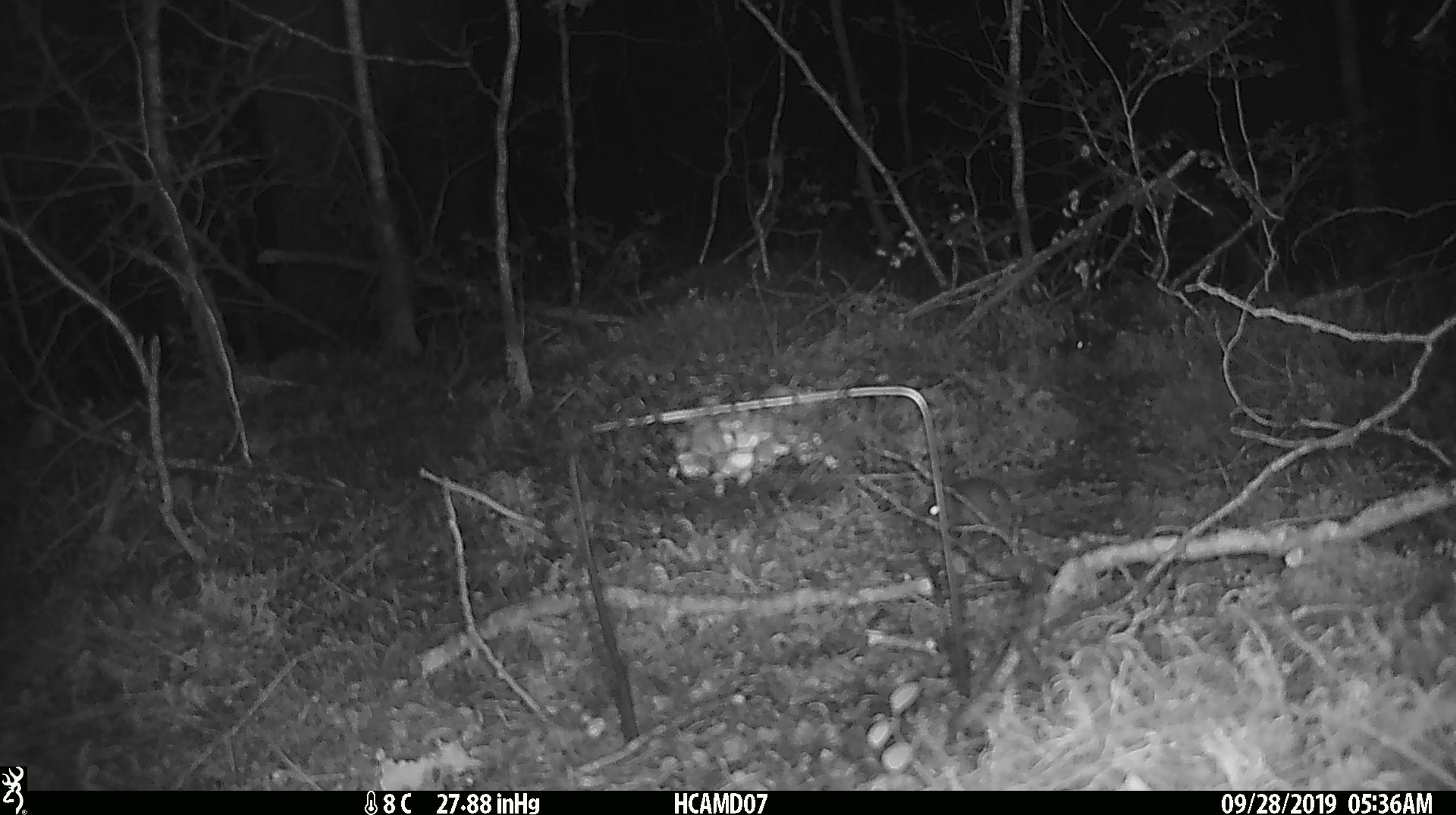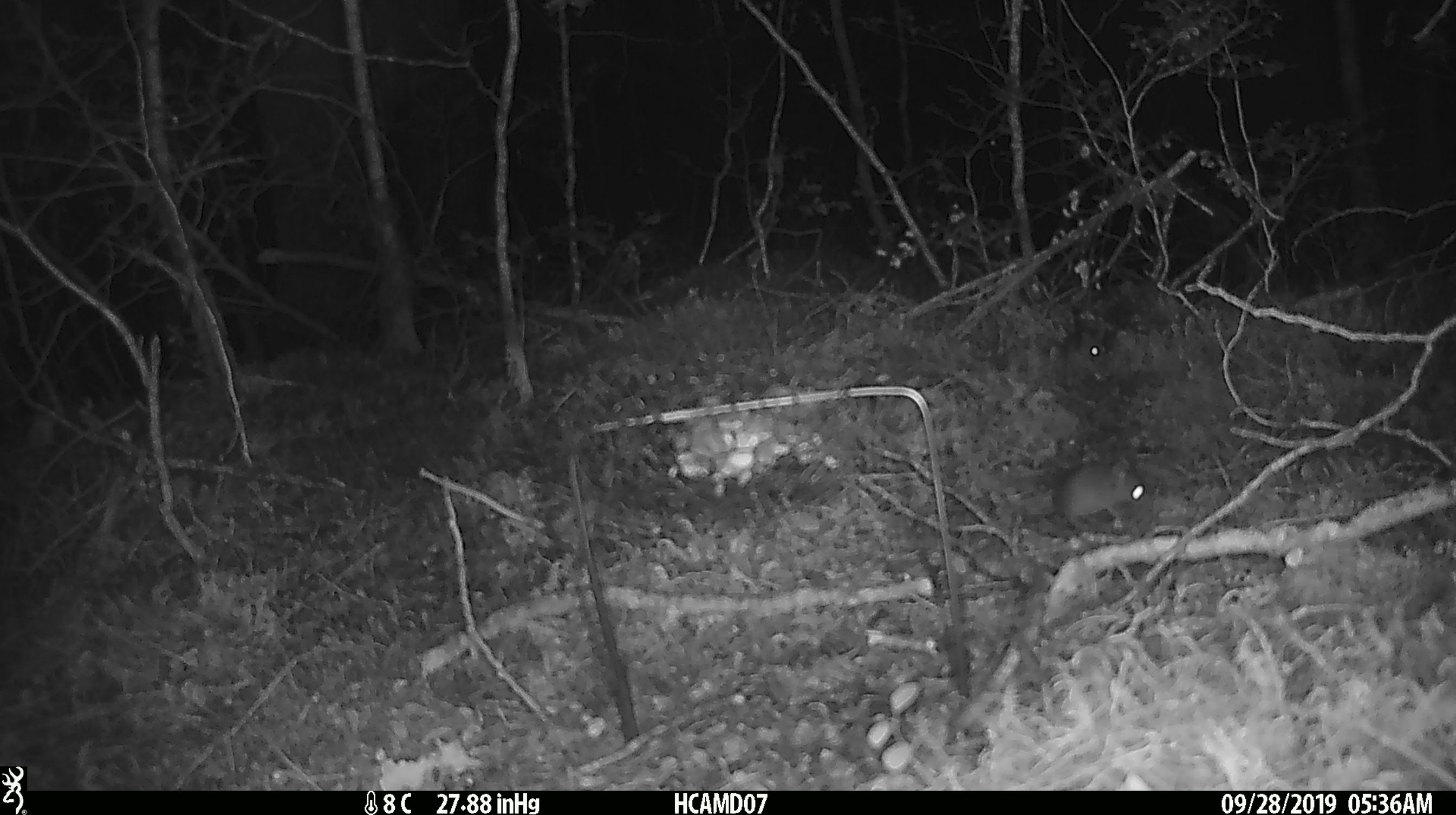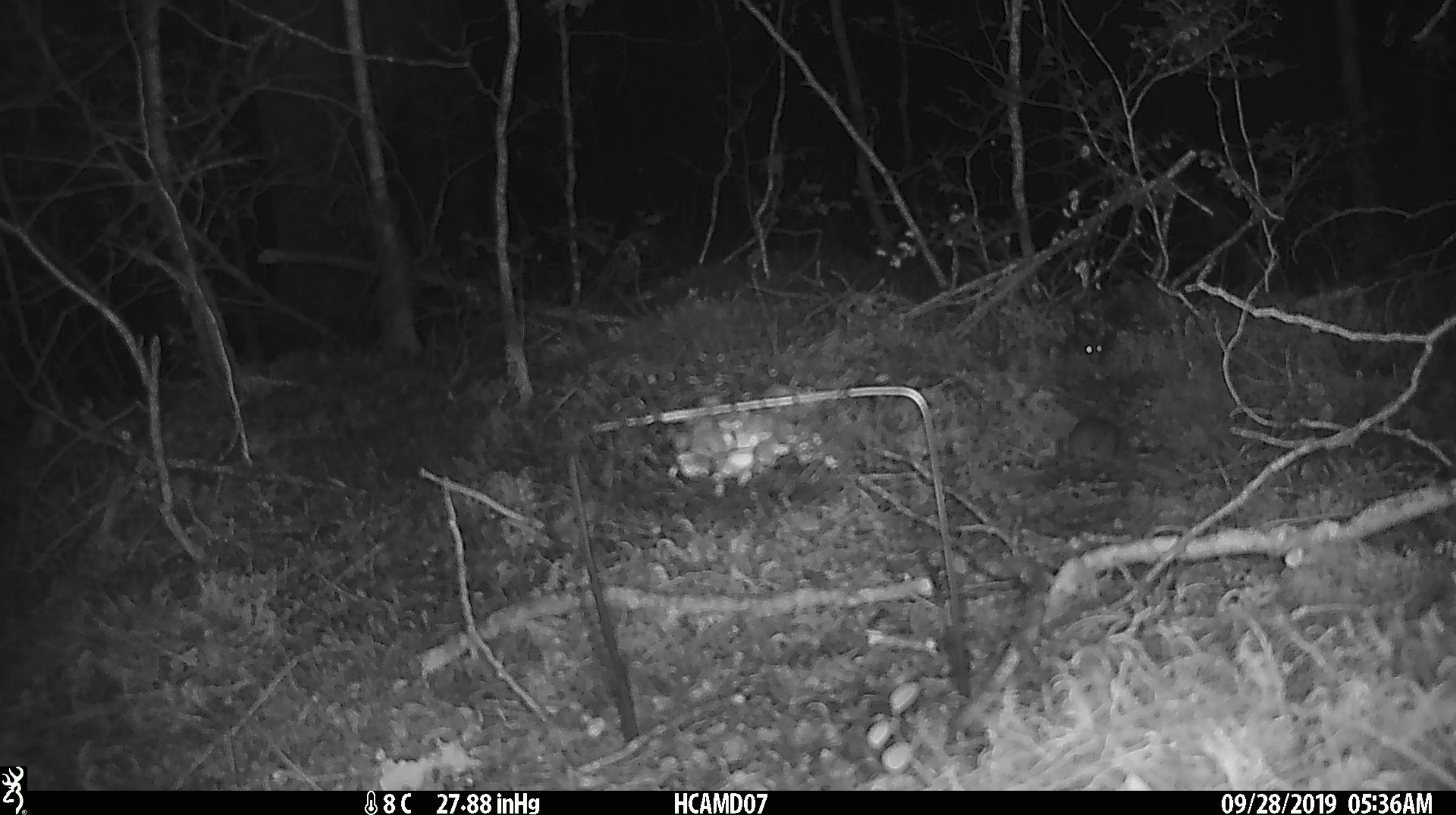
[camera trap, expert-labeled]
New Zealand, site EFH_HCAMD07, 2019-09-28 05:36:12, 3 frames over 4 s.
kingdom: Animalia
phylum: Chordata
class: Mammalia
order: Rodentia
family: Muridae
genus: Mus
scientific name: Mus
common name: mouse